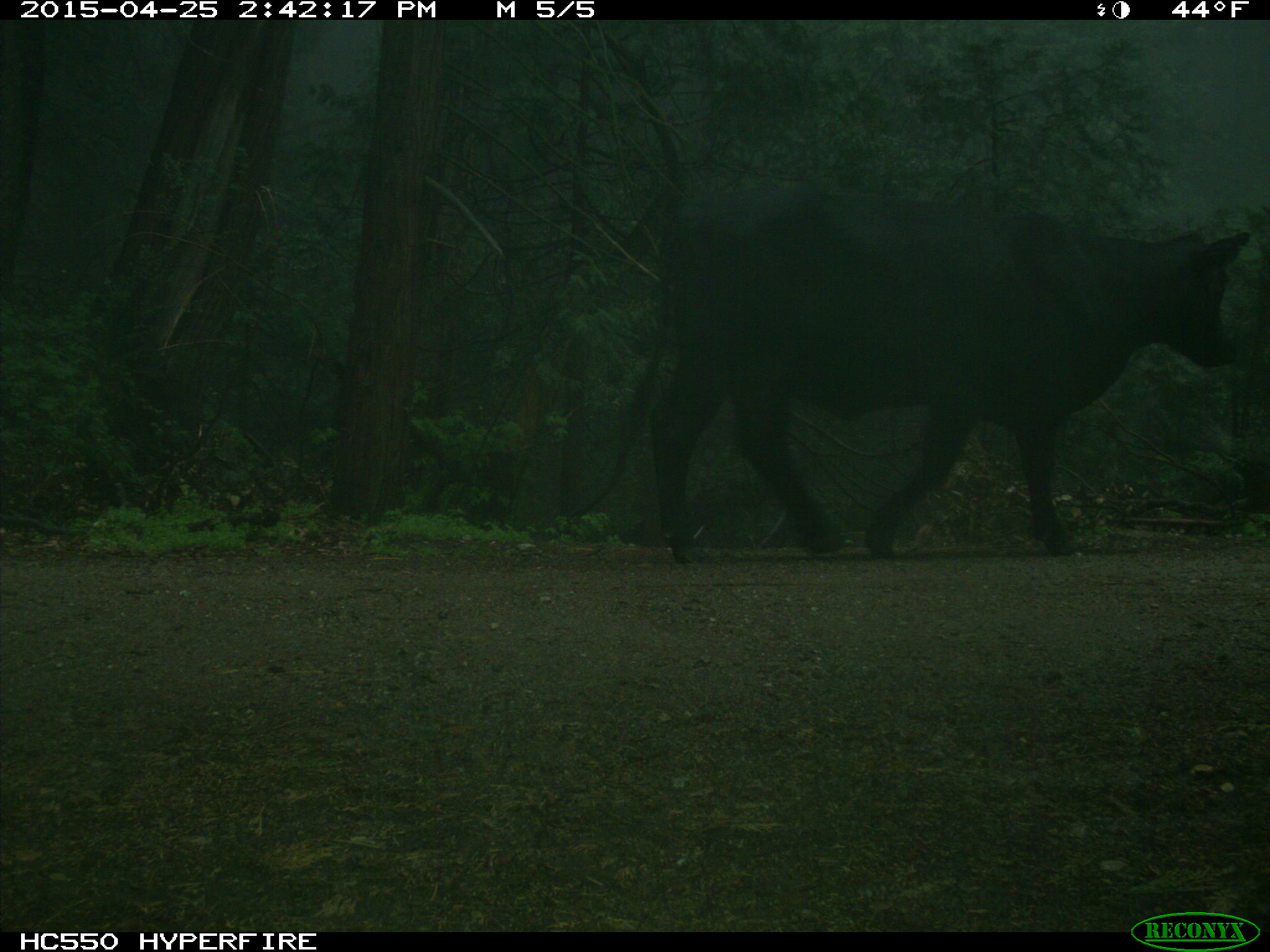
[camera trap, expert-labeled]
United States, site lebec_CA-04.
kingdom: Animalia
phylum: Chordata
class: Mammalia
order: Artiodactyla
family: Bovidae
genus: Bos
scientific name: Bos taurus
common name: domestic cow